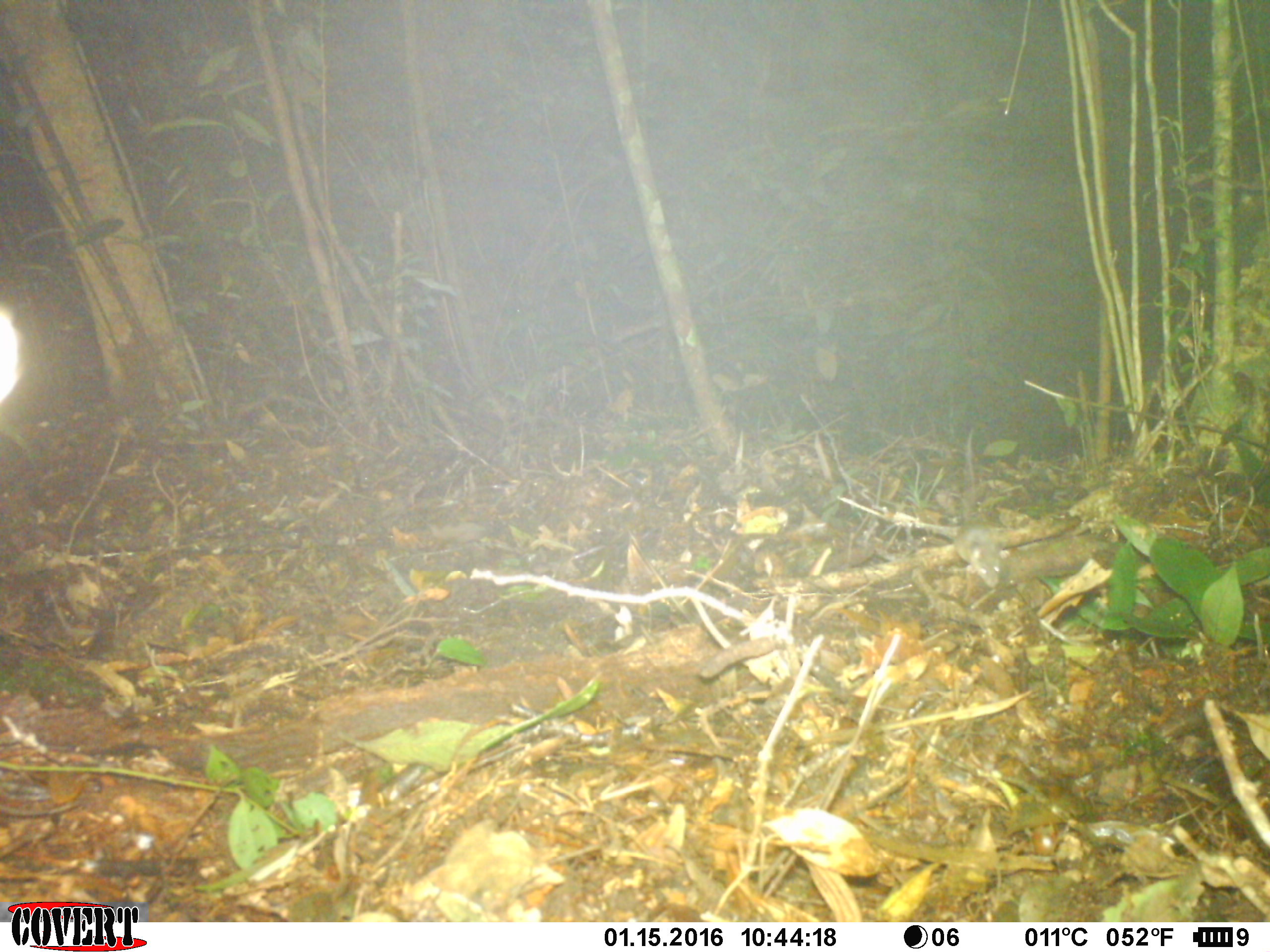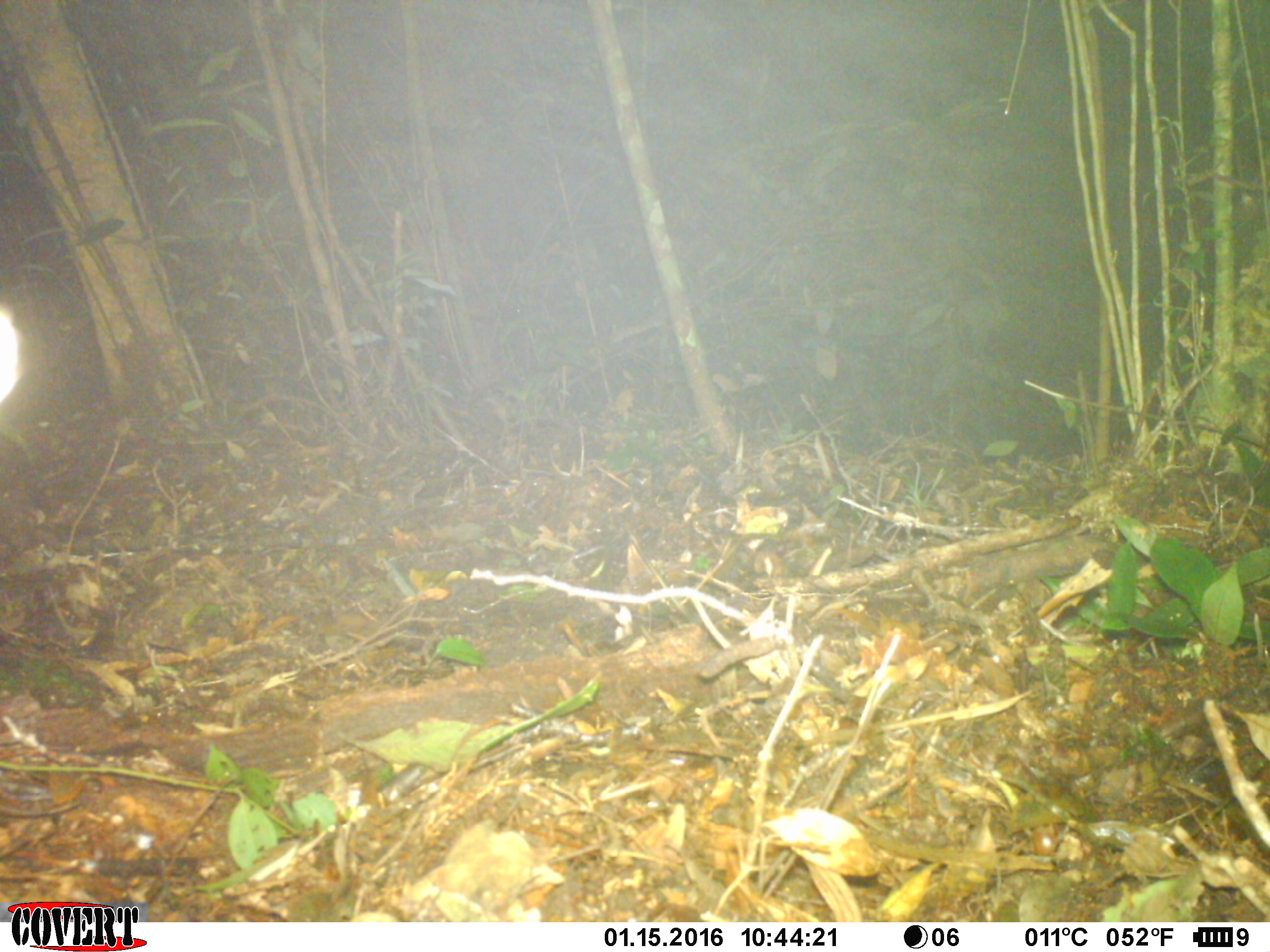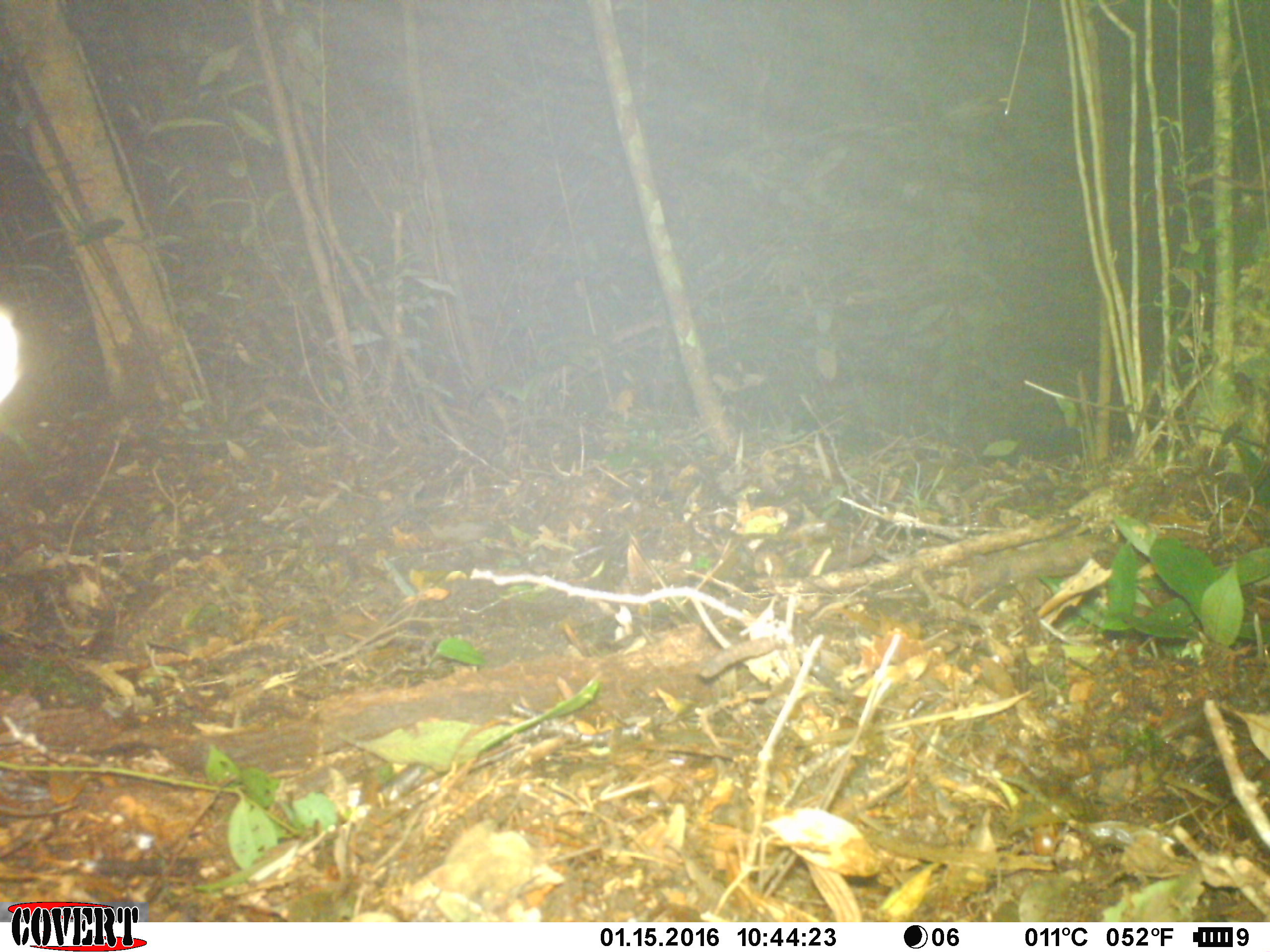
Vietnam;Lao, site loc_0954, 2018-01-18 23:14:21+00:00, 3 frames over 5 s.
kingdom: Animalia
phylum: Chordata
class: Mammalia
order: Rodentia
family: Muridae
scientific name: Muridae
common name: old-world mice and rats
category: unidentified murid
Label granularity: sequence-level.